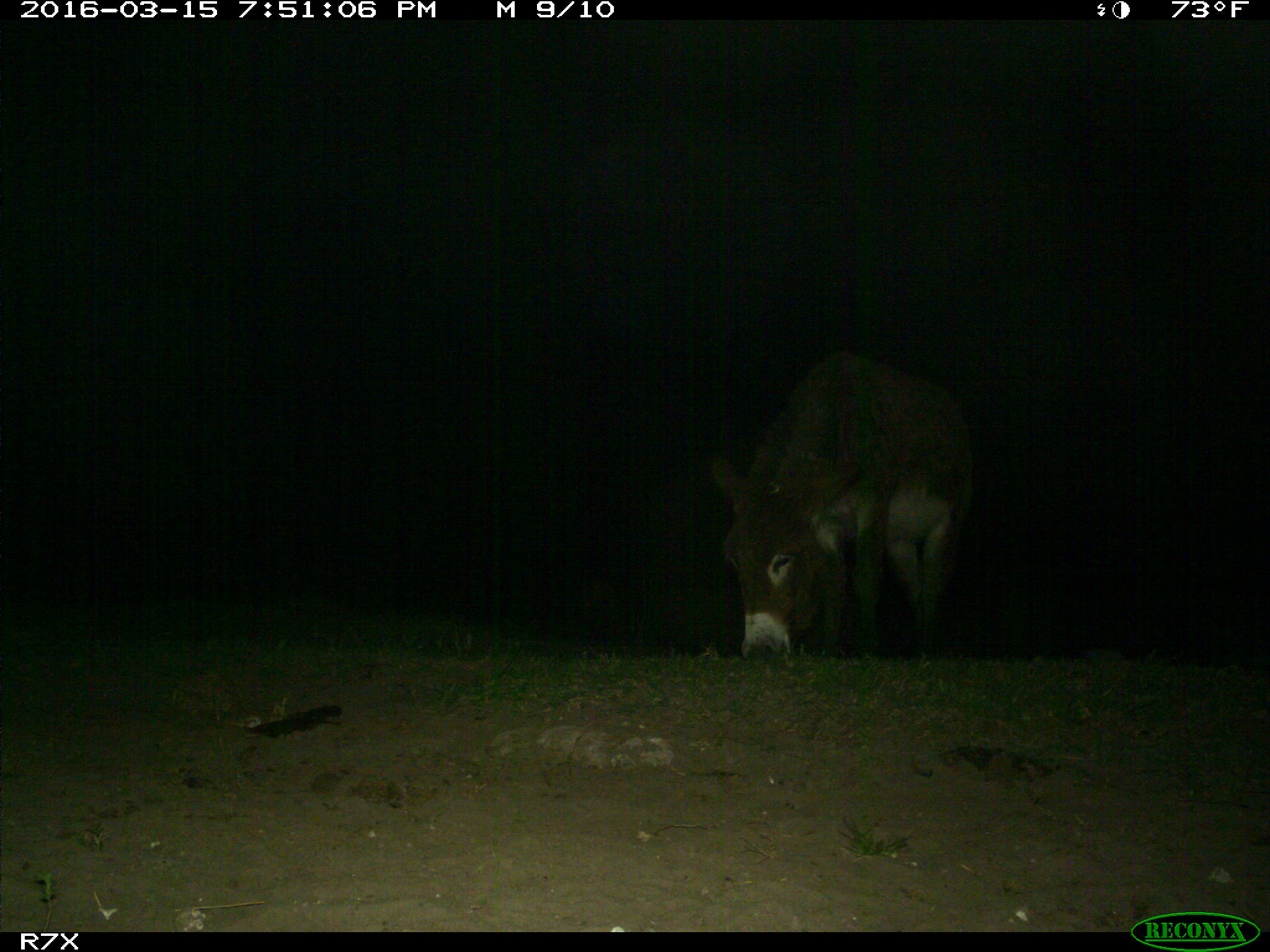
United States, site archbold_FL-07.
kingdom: Animalia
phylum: Chordata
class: Mammalia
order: Perissodactyla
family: Equidae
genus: Equus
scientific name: Equus africanus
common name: african wild ass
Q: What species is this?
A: Equus africanus (african wild ass).